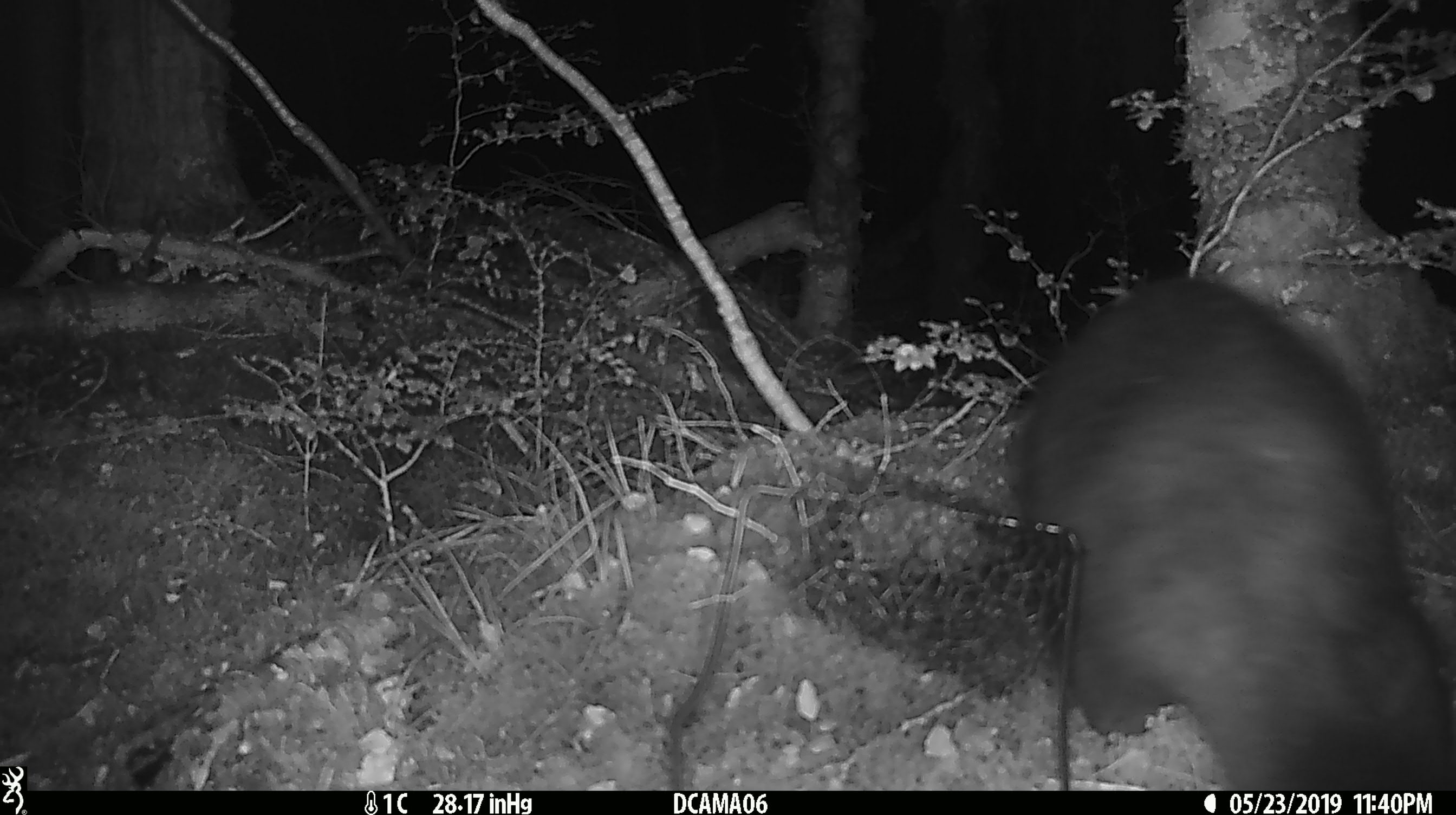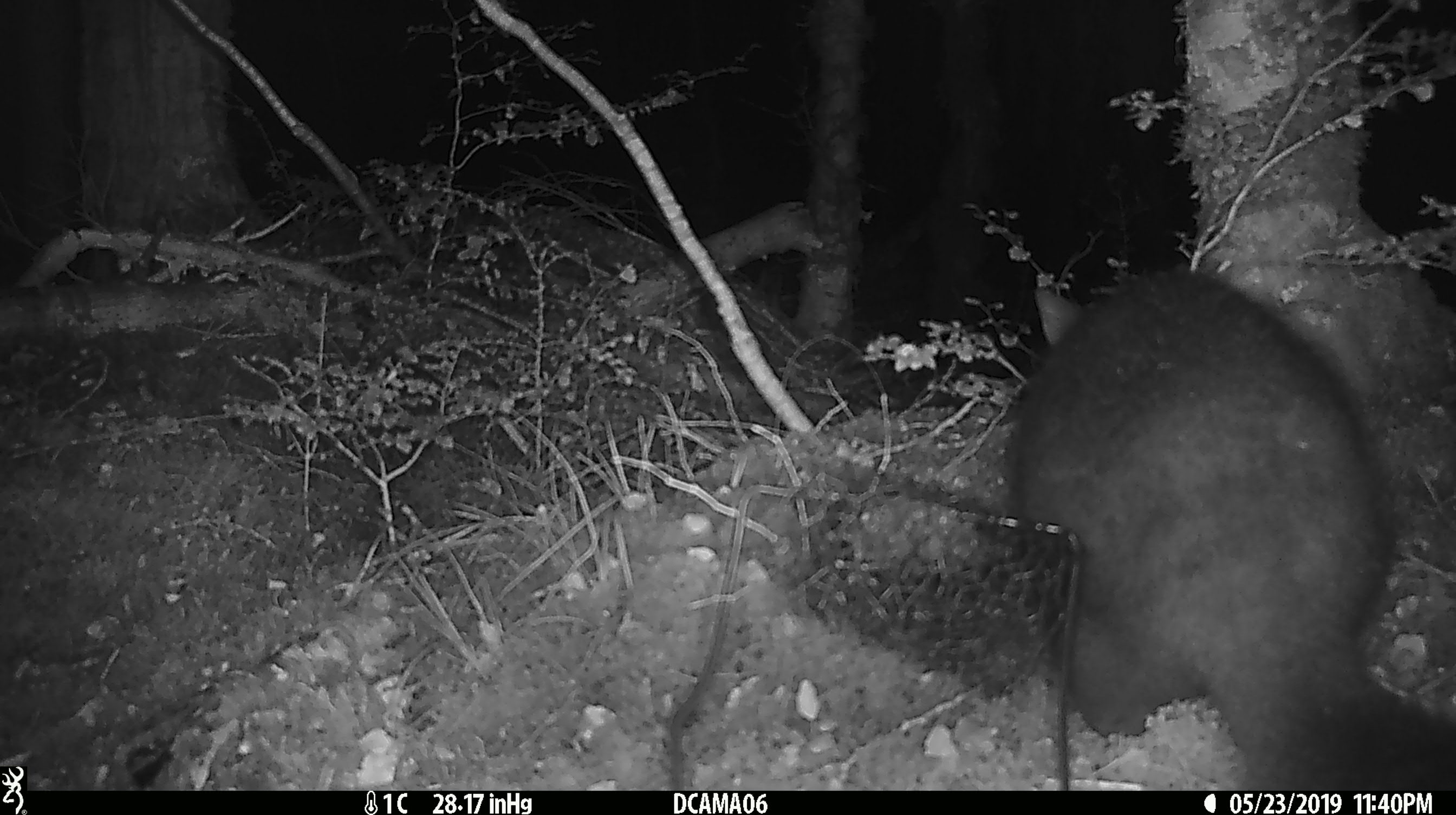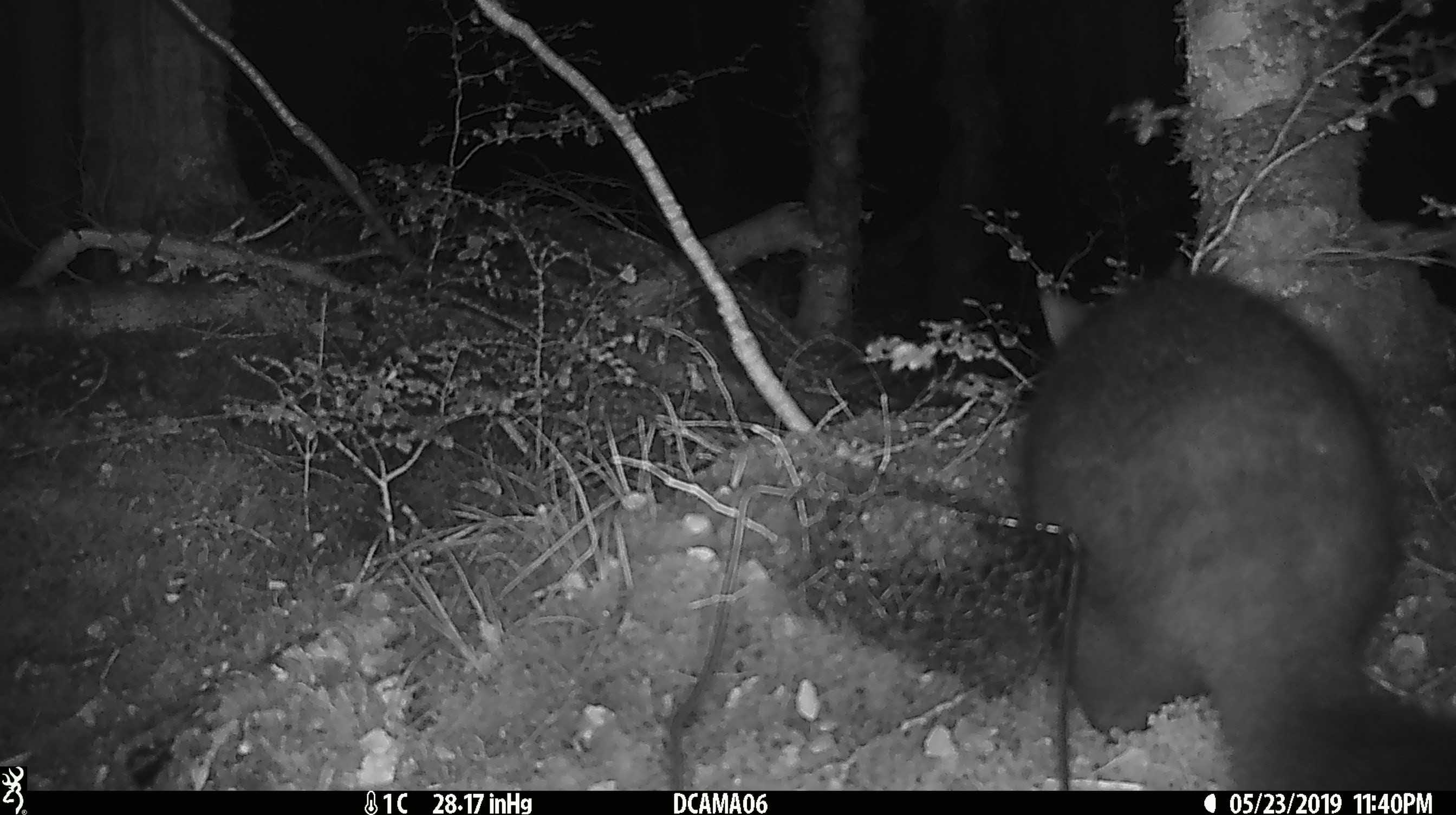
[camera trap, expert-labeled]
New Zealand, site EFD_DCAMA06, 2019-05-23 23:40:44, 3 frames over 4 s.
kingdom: Animalia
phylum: Chordata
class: Mammalia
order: Diprotodontia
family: Phalangeridae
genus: Trichosurus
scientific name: Trichosurus vulpecula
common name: common brushtail possum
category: possum